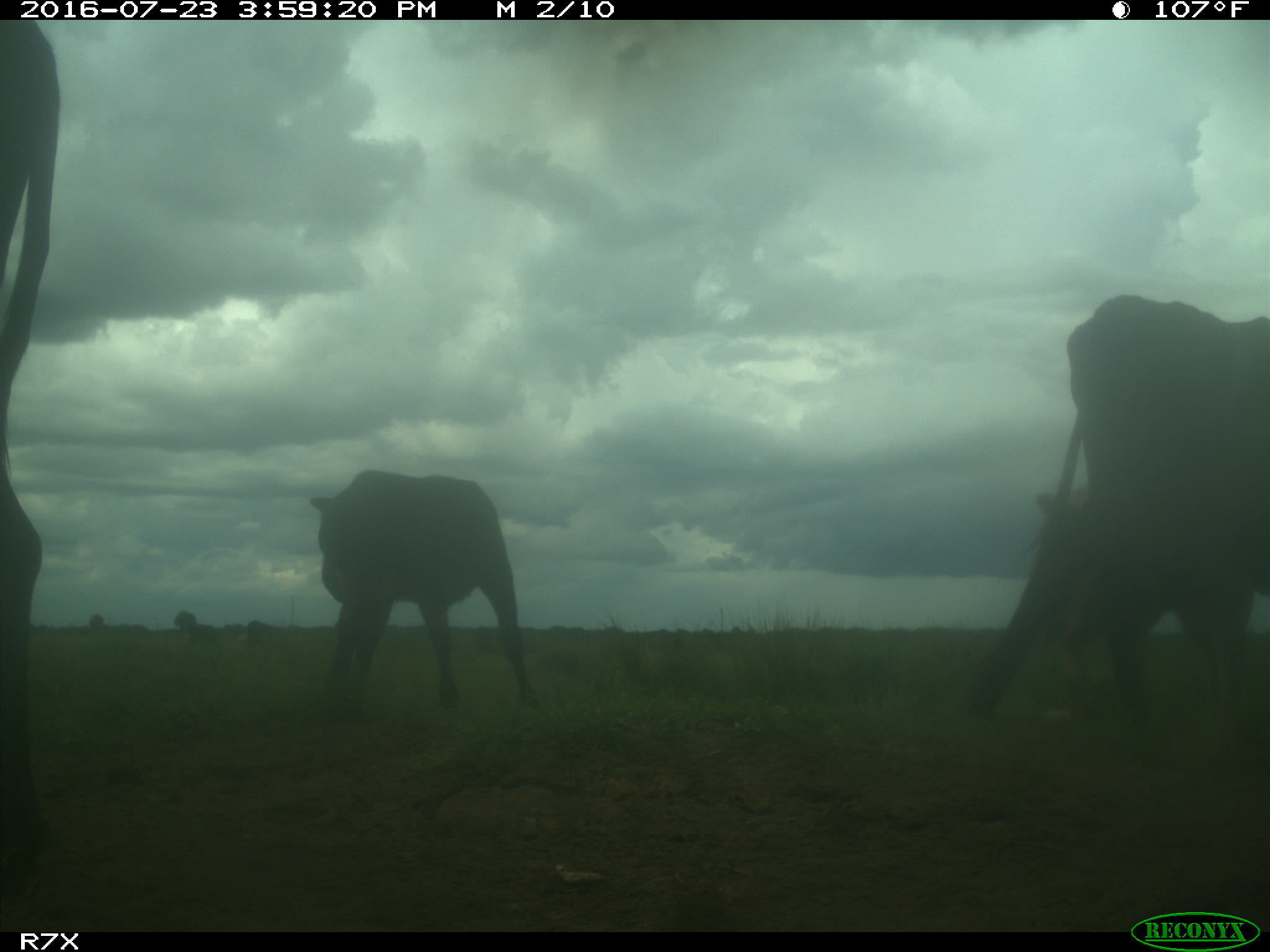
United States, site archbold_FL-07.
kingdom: Animalia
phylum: Chordata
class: Mammalia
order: Artiodactyla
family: Bovidae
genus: Bos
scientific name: Bos taurus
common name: domestic cow